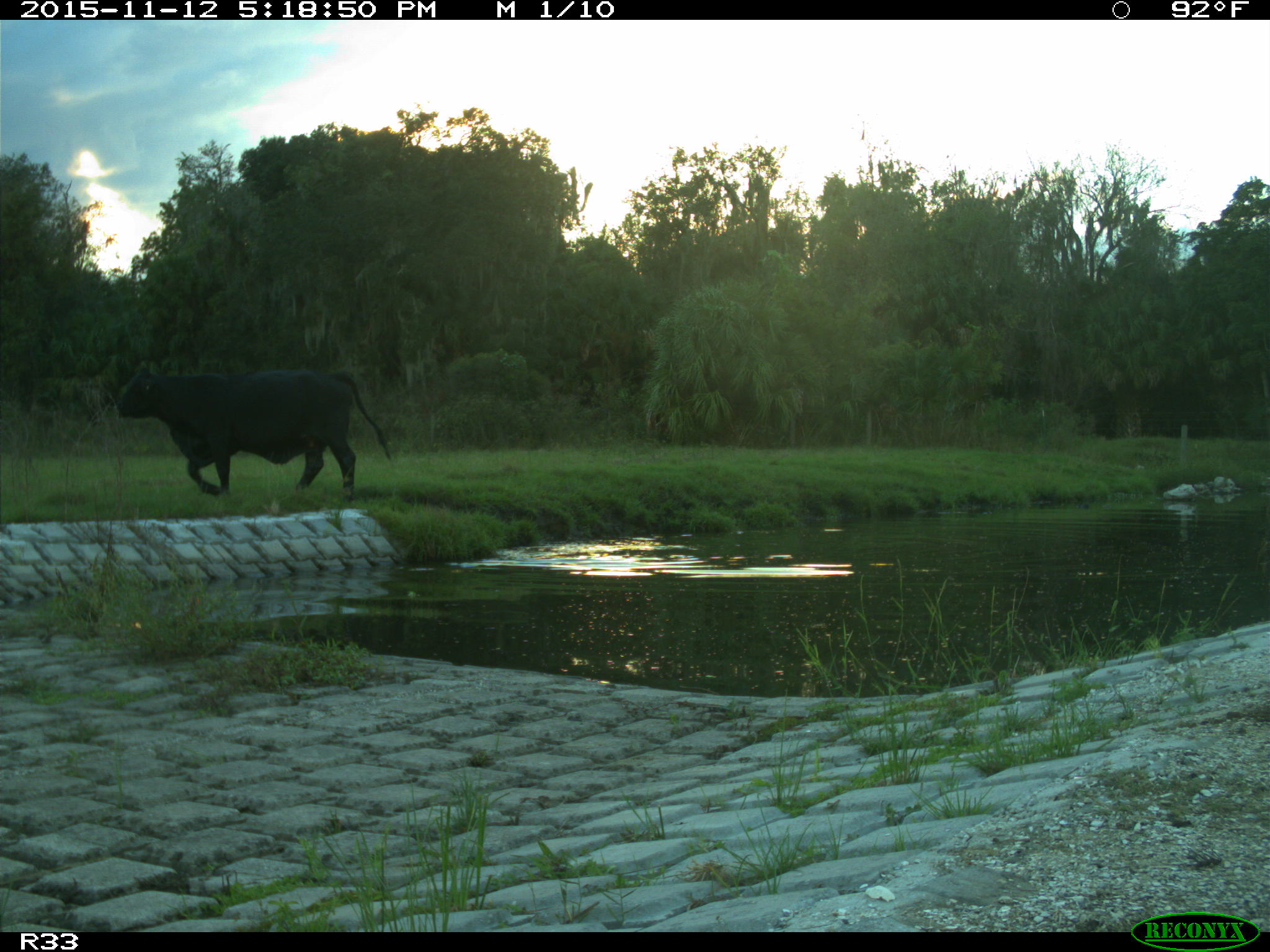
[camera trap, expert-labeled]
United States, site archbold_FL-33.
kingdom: Animalia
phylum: Chordata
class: Mammalia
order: Artiodactyla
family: Bovidae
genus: Bos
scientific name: Bos taurus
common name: domestic cow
Bos taurus (domestic cow).